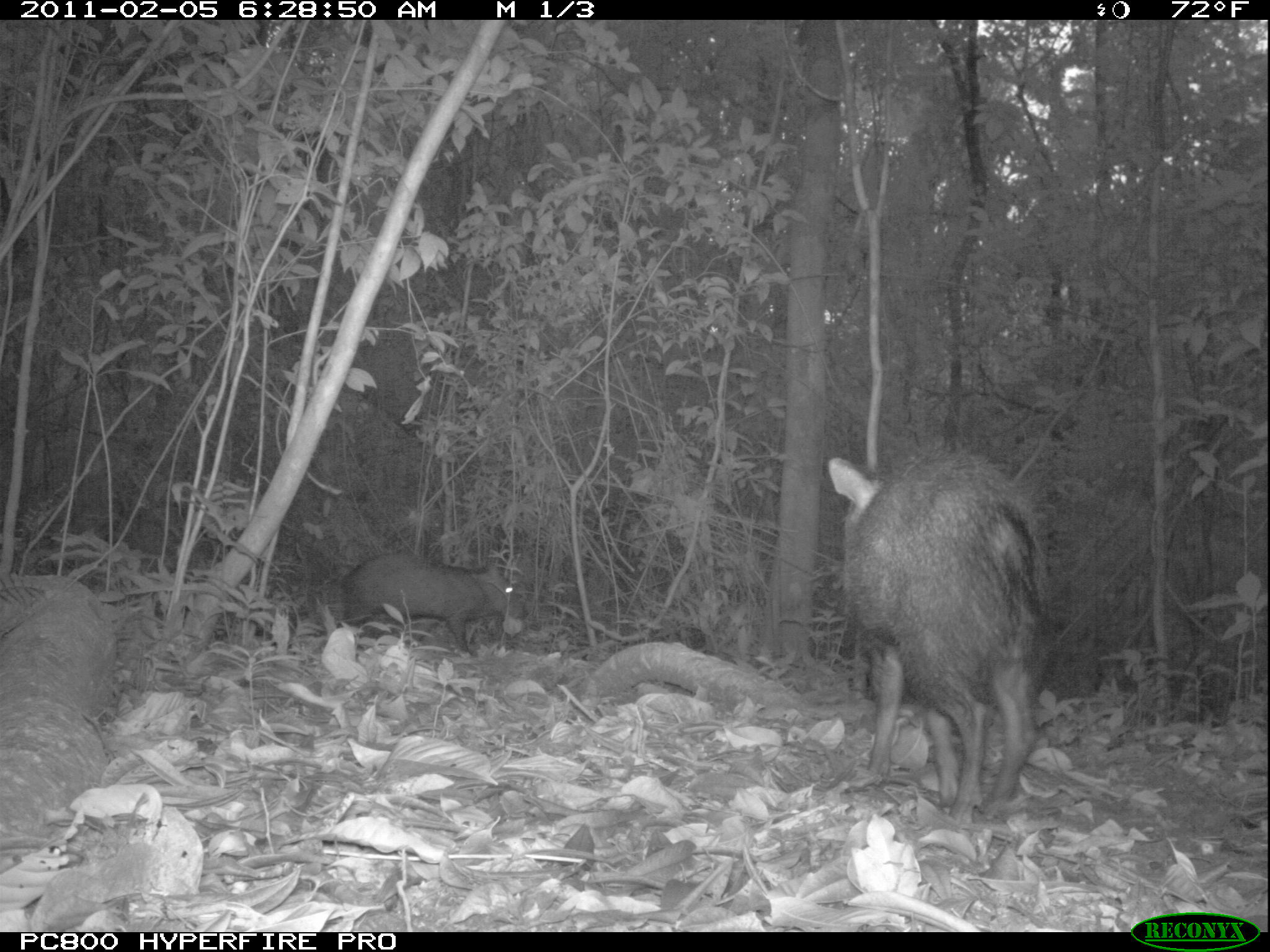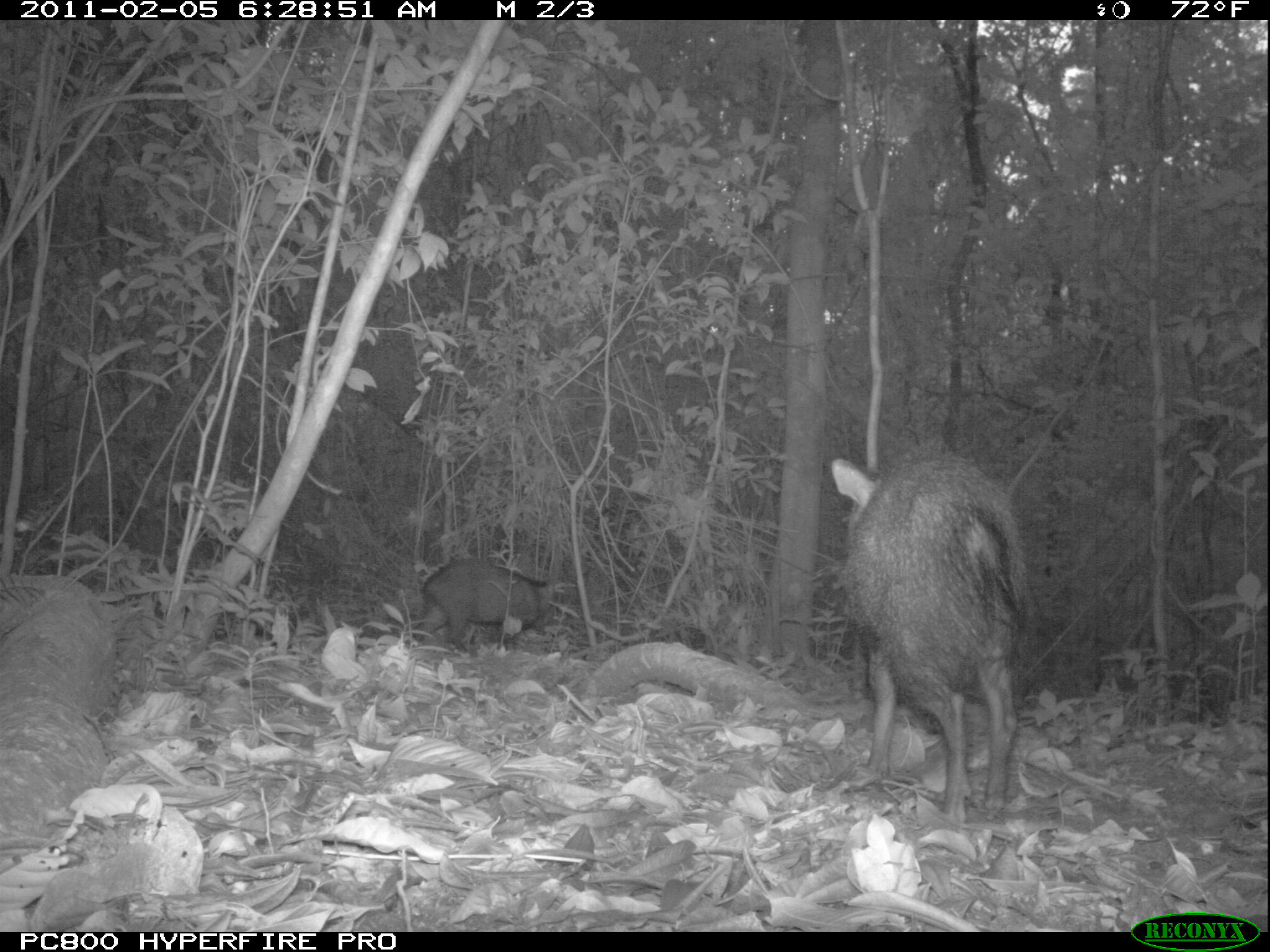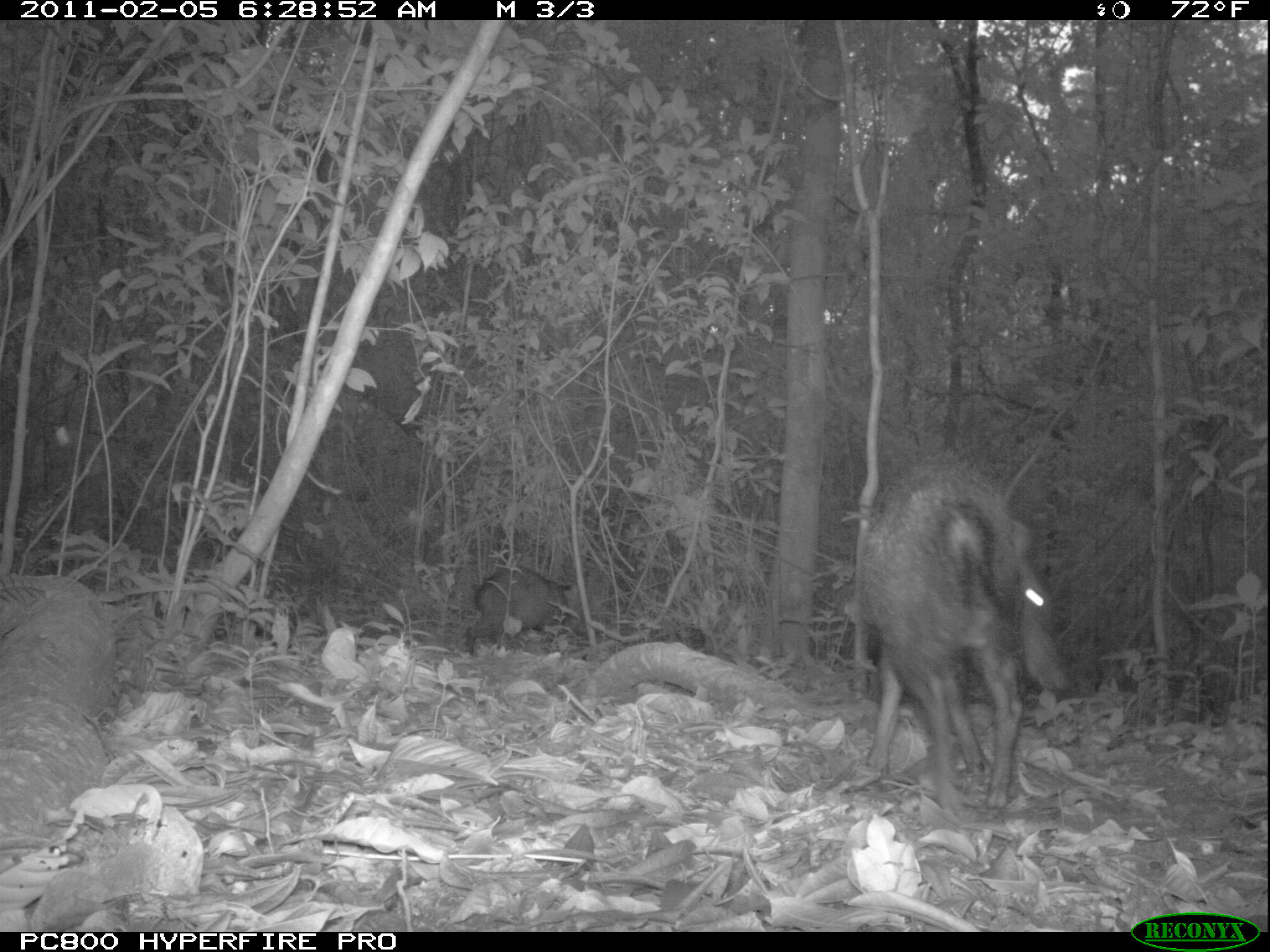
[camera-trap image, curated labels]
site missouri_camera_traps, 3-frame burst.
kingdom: Animalia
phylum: Chordata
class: Mammalia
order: Artiodactyla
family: Tayassuidae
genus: Pecari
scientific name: Pecari tajacu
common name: collared peccary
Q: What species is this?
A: Collared peccary (Pecari tajacu).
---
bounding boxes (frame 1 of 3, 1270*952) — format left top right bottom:
collared peccary: 327 544 541 653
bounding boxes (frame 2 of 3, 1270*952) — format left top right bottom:
collared peccary: 412 551 559 658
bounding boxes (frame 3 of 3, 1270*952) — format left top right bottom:
collared peccary: 472 565 573 647